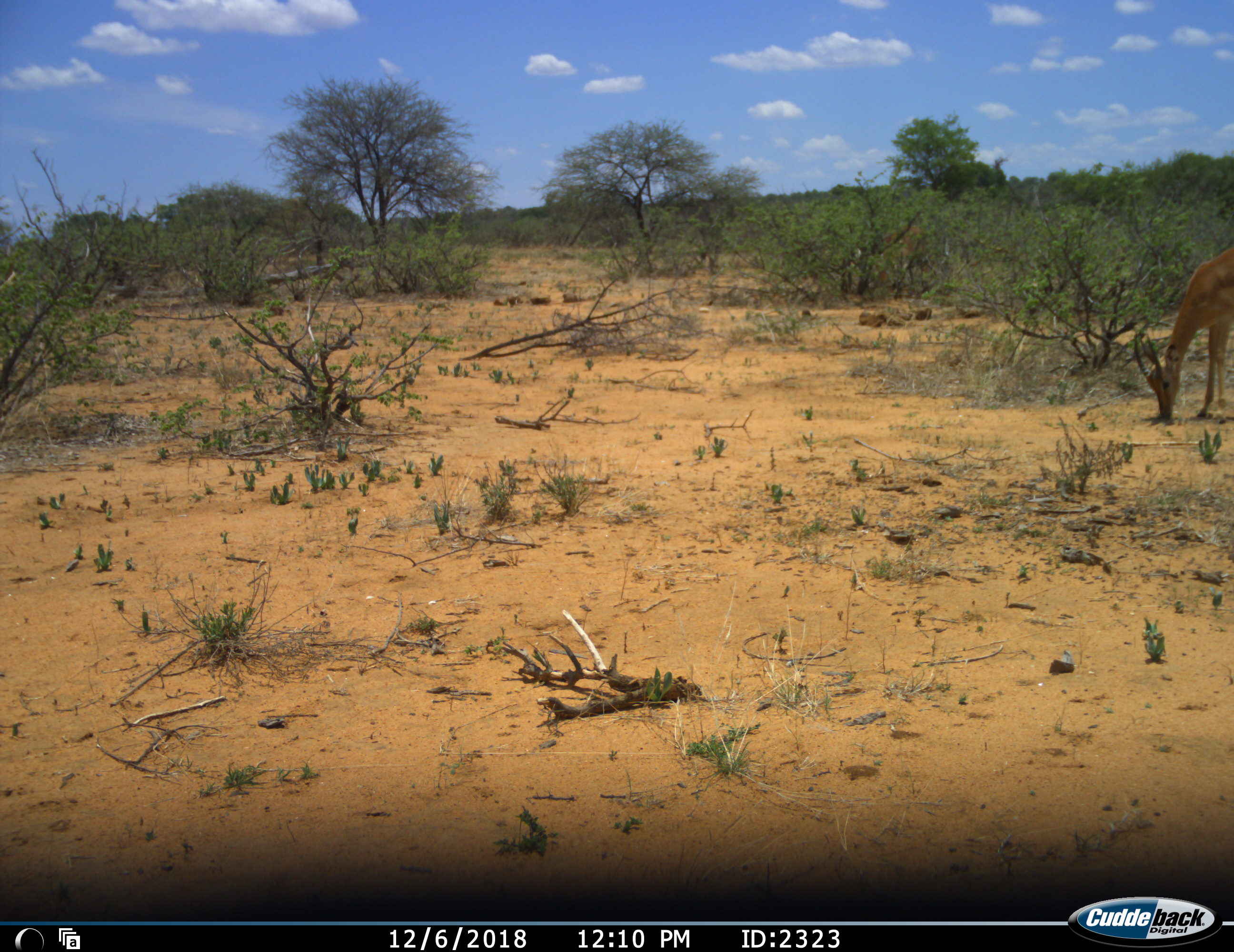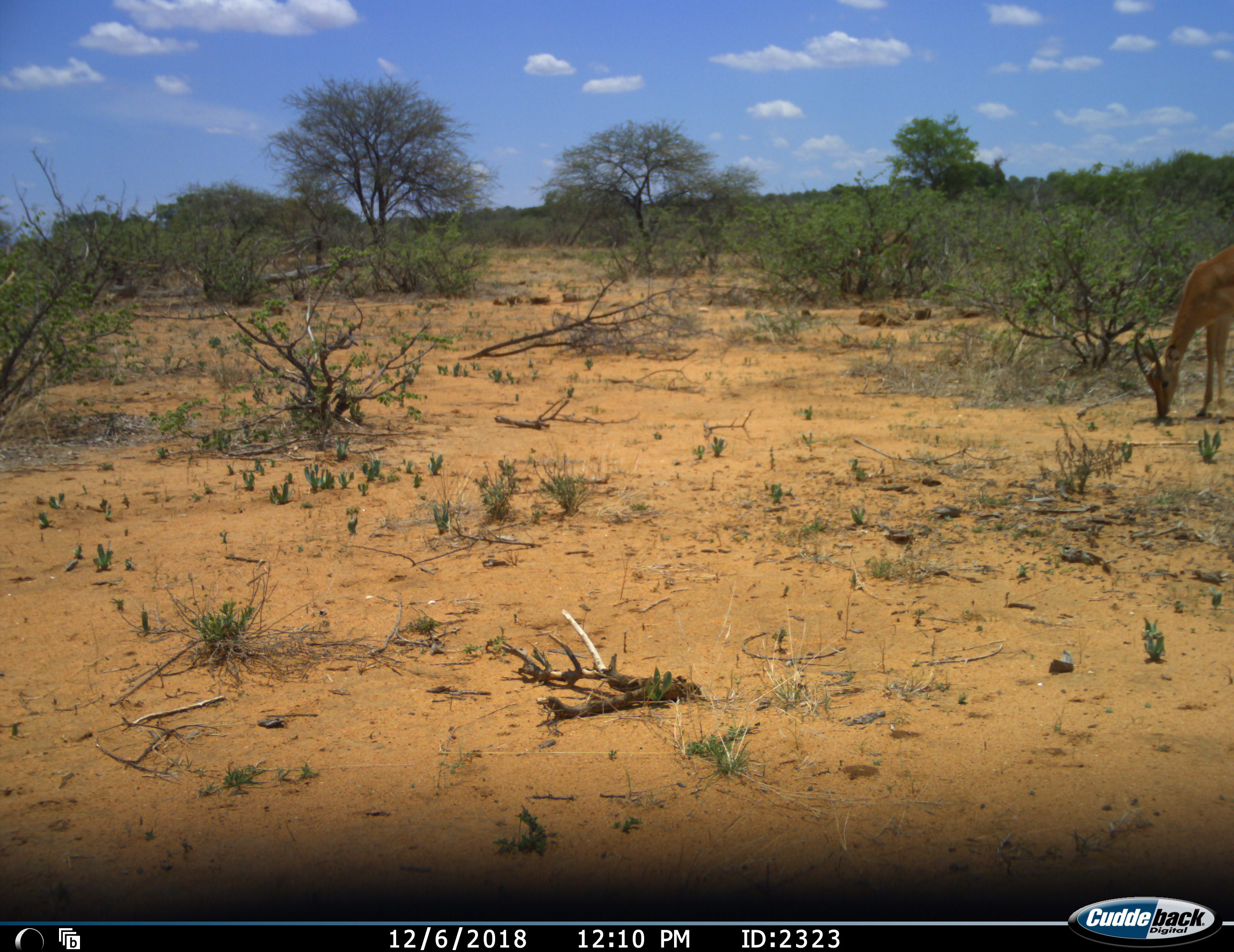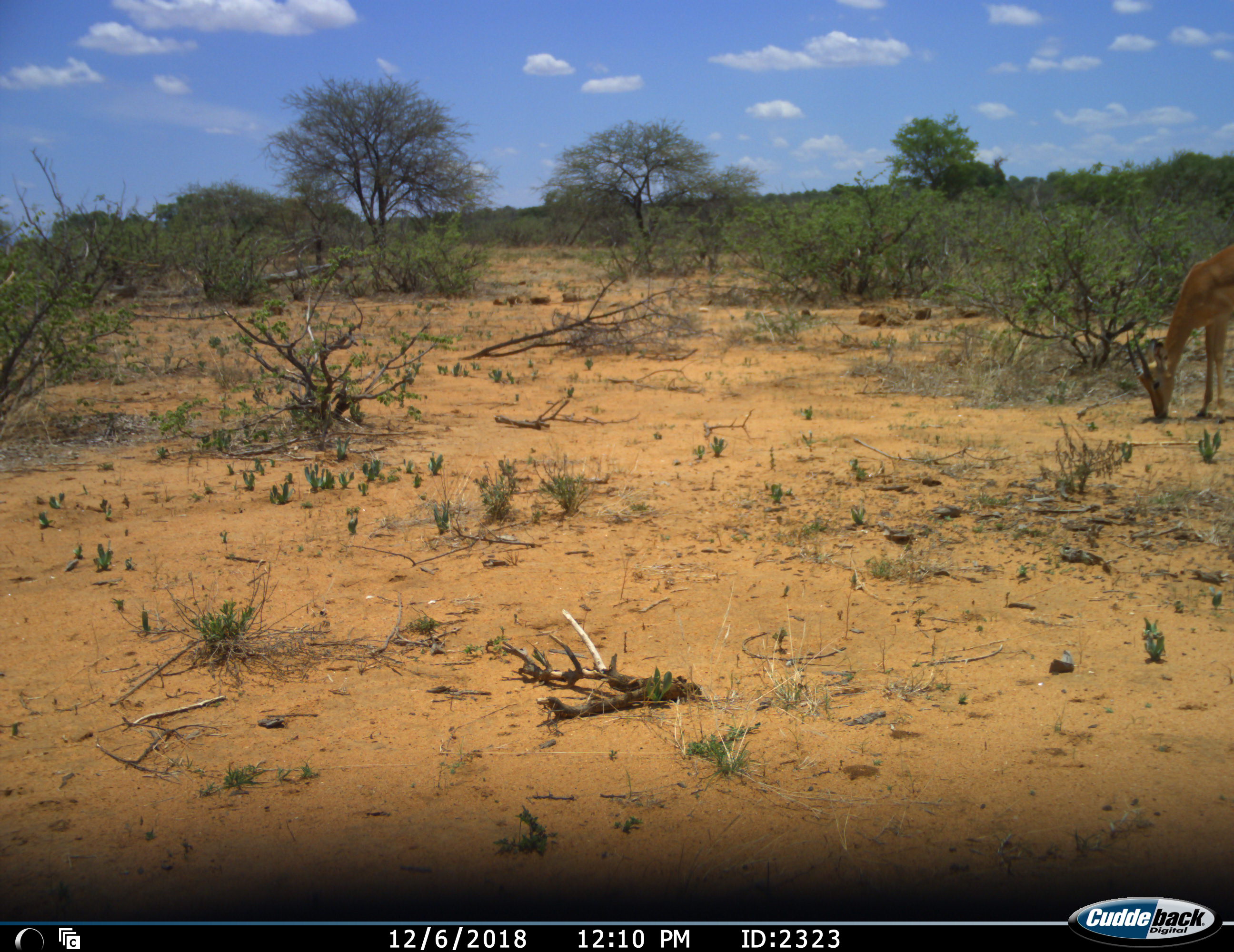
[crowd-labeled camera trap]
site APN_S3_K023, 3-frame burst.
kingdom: Animalia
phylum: Chordata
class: Mammalia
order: Artiodactyla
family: Bovidae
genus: Aepyceros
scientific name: Aepyceros melampus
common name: impala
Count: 1.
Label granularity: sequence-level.